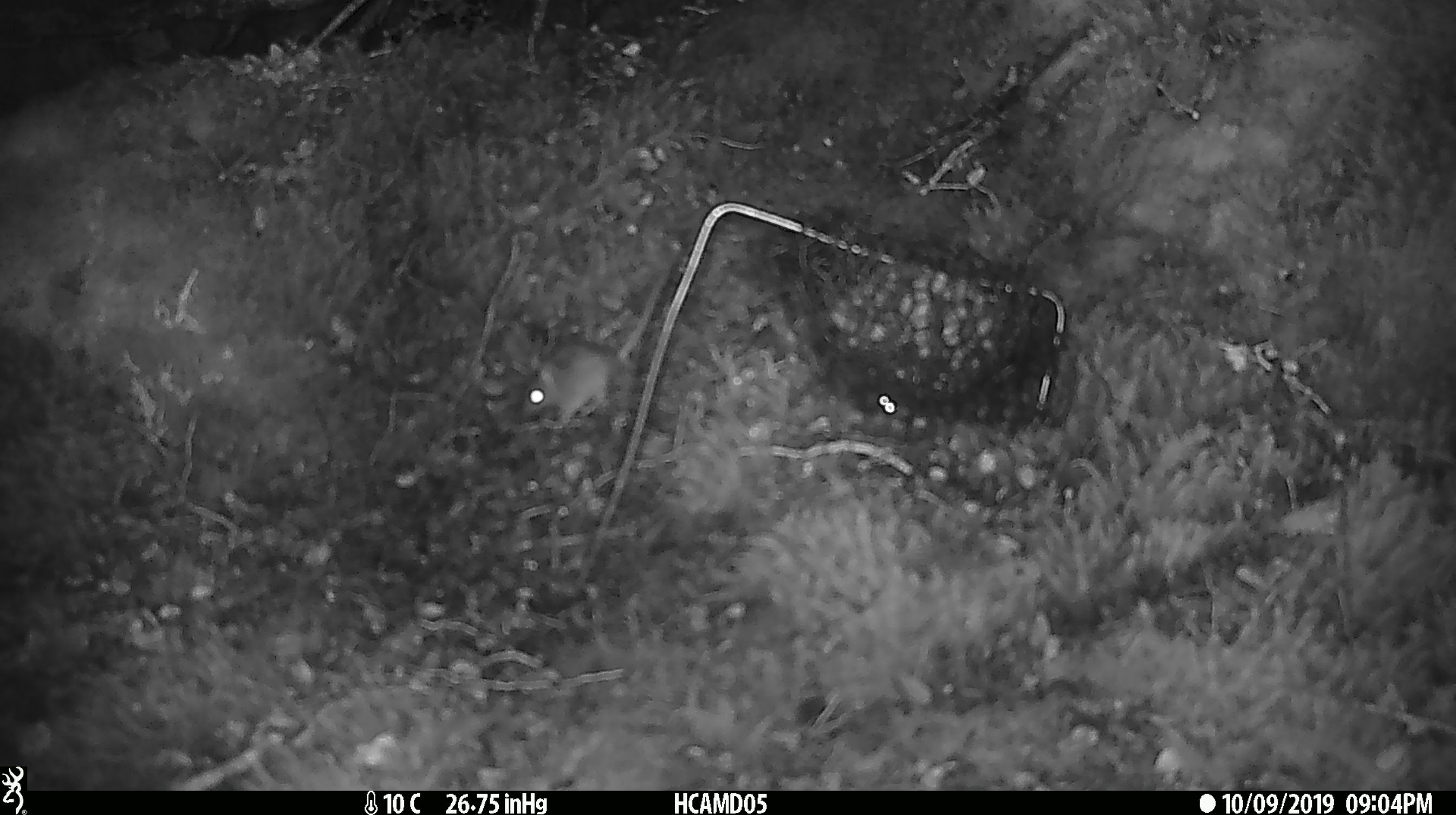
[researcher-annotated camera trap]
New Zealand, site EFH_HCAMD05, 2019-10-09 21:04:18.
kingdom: Animalia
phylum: Chordata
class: Mammalia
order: Rodentia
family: Muridae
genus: Mus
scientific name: Mus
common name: mouse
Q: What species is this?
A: Mouse (Mus).